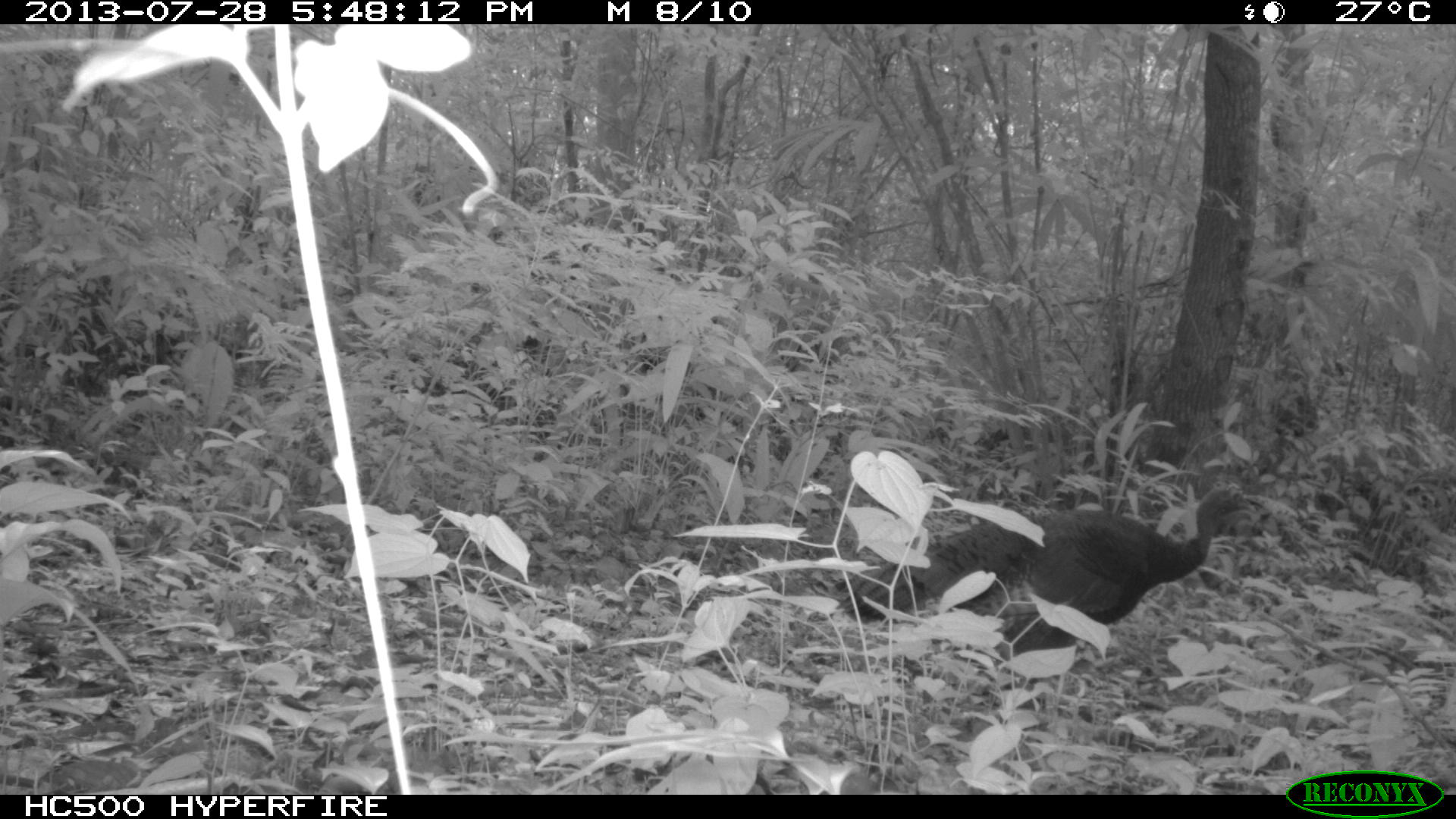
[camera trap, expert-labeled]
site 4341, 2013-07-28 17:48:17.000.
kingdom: Animalia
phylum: Chordata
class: Aves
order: Galliformes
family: Phasianidae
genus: Meleagris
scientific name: Meleagris ocellata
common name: ocellated turkey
Meleagris ocellata (ocellated turkey), count 2.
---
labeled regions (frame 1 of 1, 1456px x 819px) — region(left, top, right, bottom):
meleagris ocellata: region(826, 478, 1256, 708)